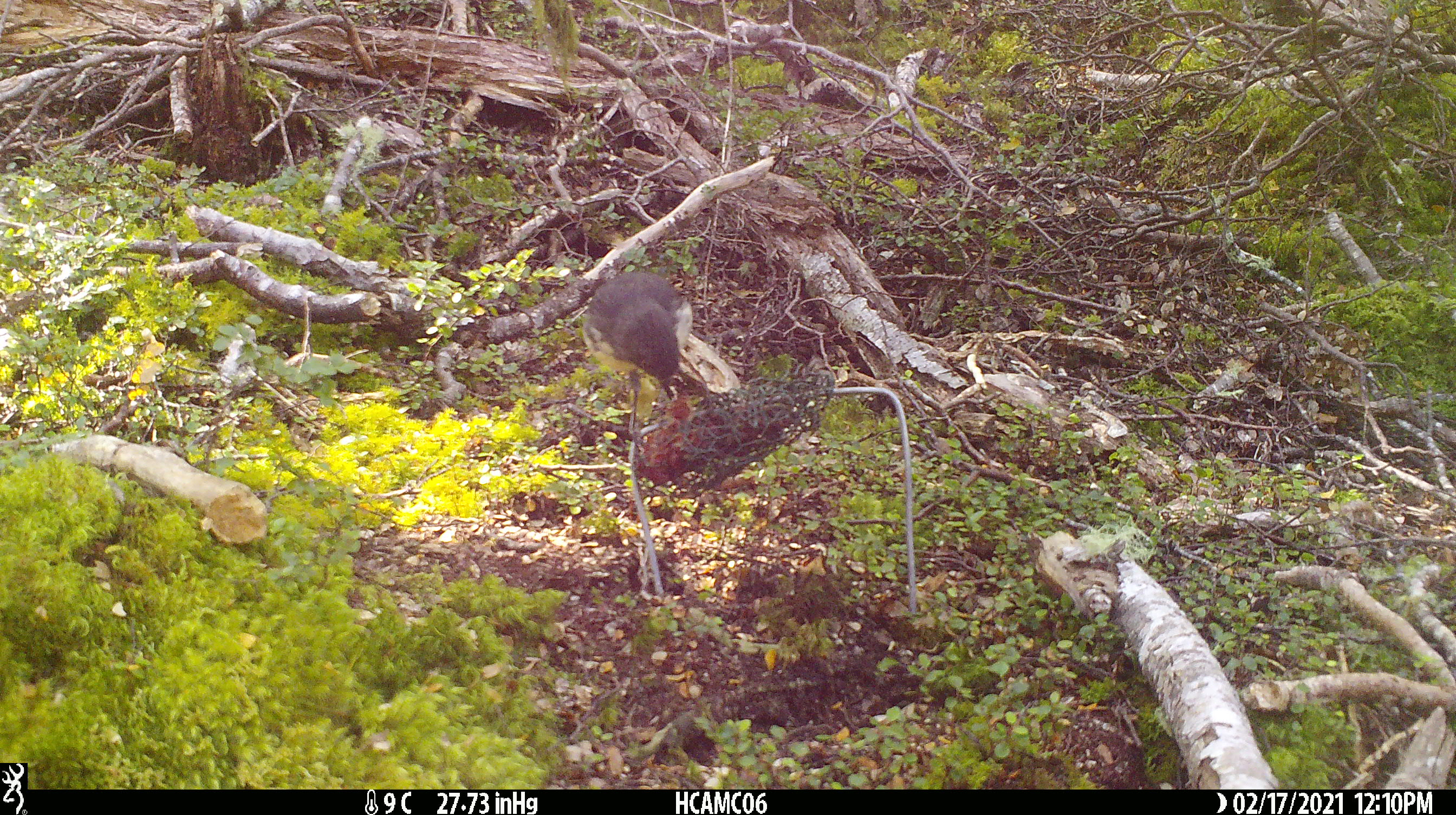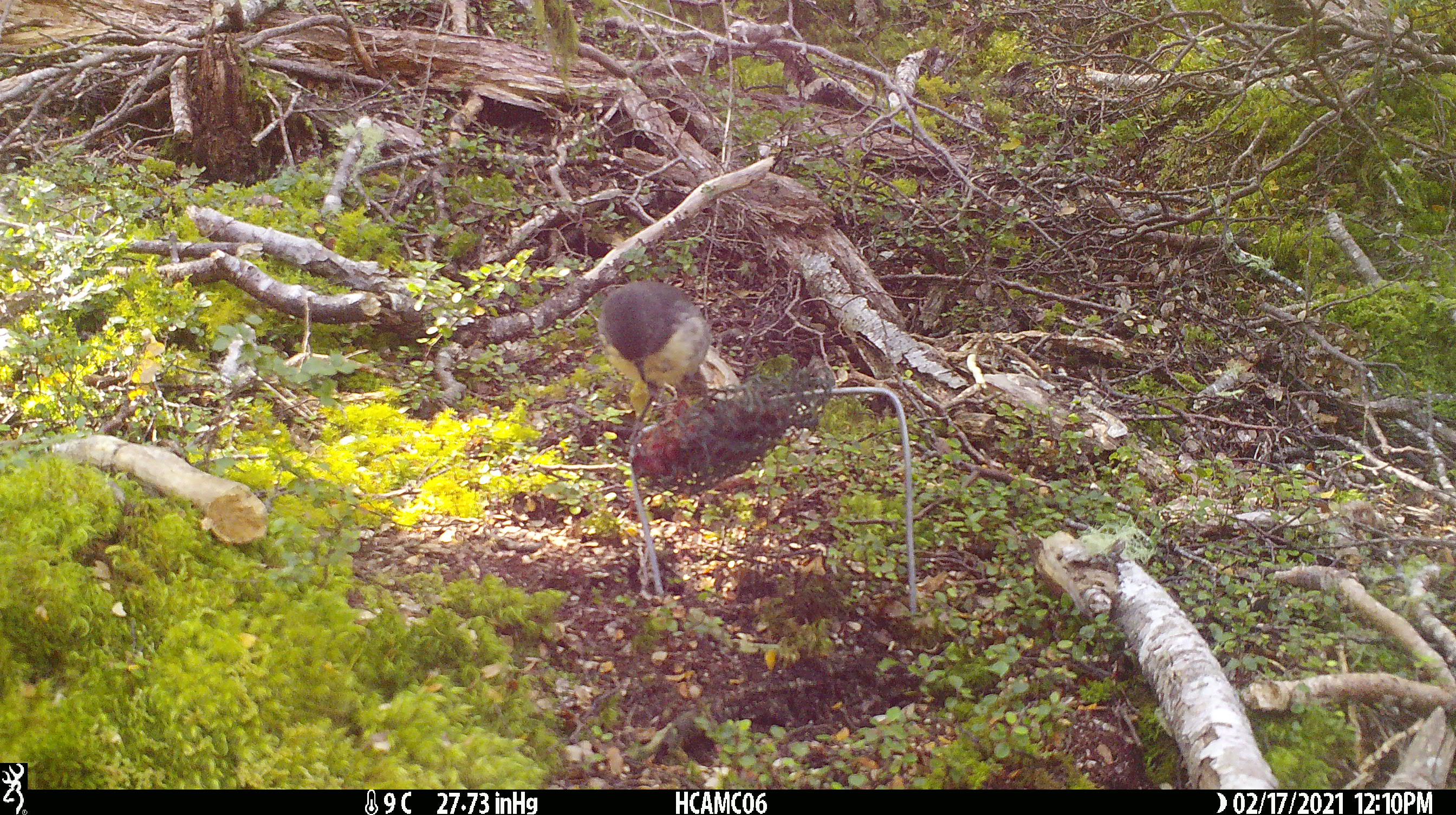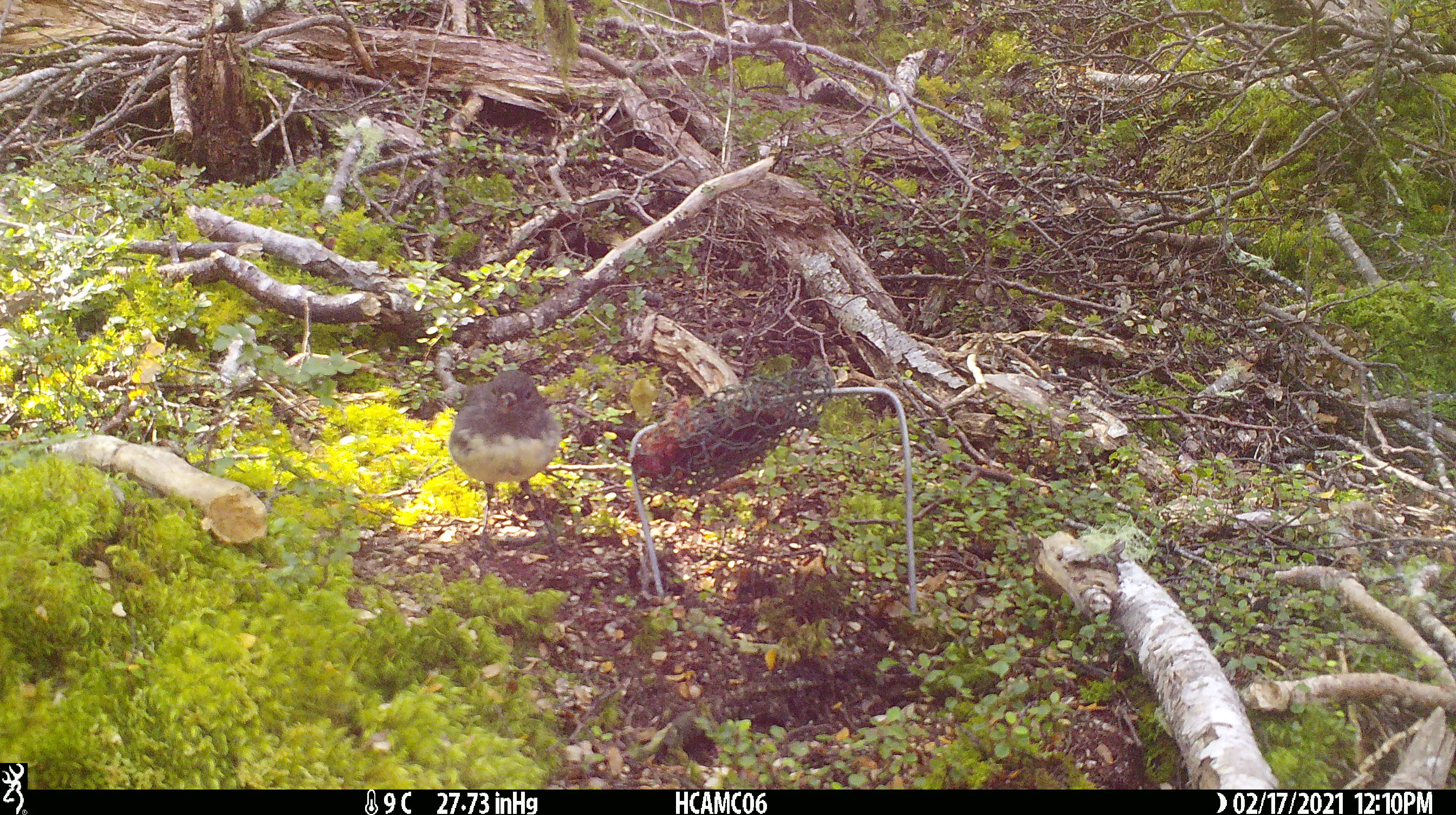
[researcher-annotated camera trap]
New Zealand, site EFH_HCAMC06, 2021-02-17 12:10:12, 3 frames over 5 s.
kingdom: Animalia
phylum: Chordata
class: Aves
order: Passeriformes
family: Petroicidae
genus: Petroica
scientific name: Petroica australis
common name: new zealand robin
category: robin